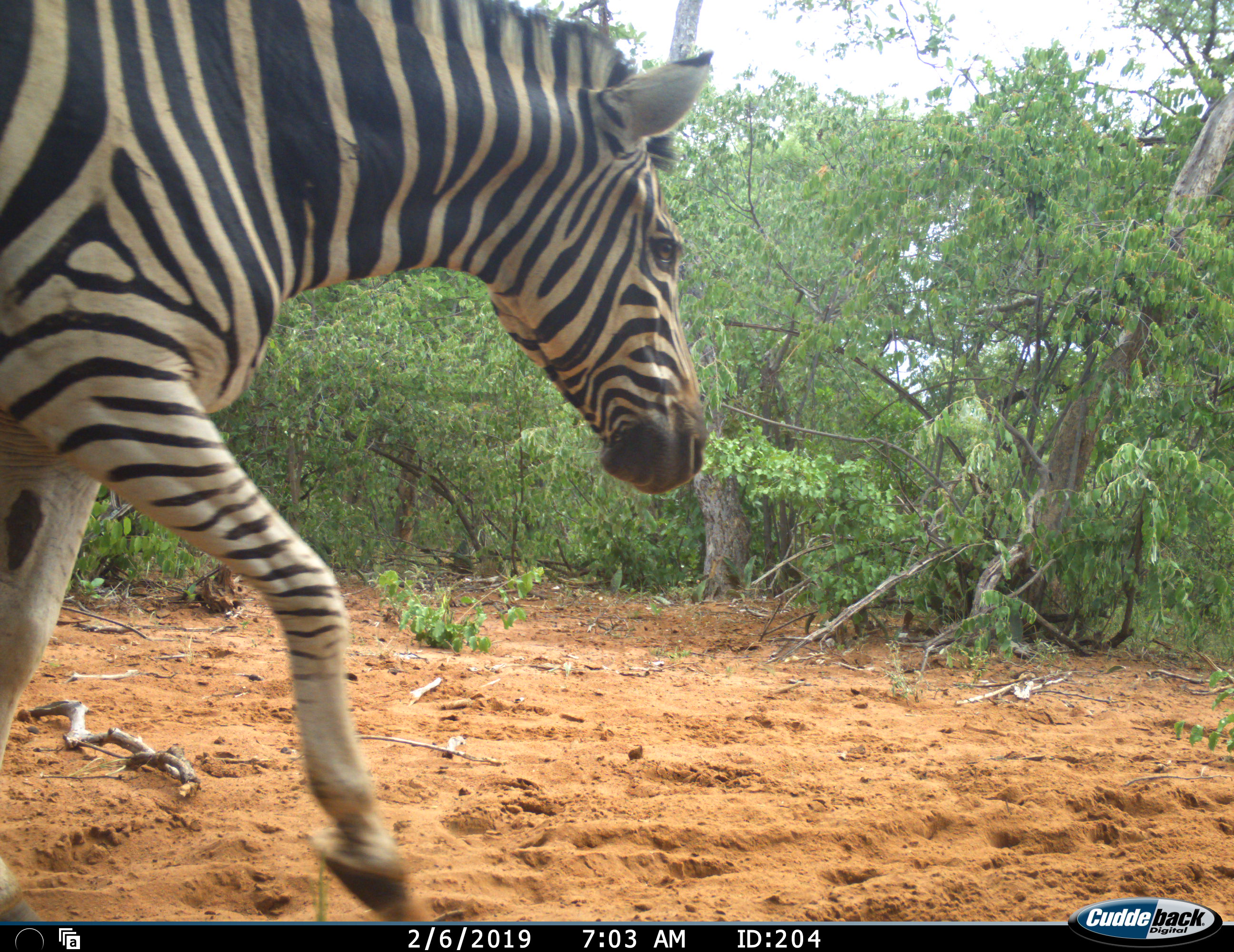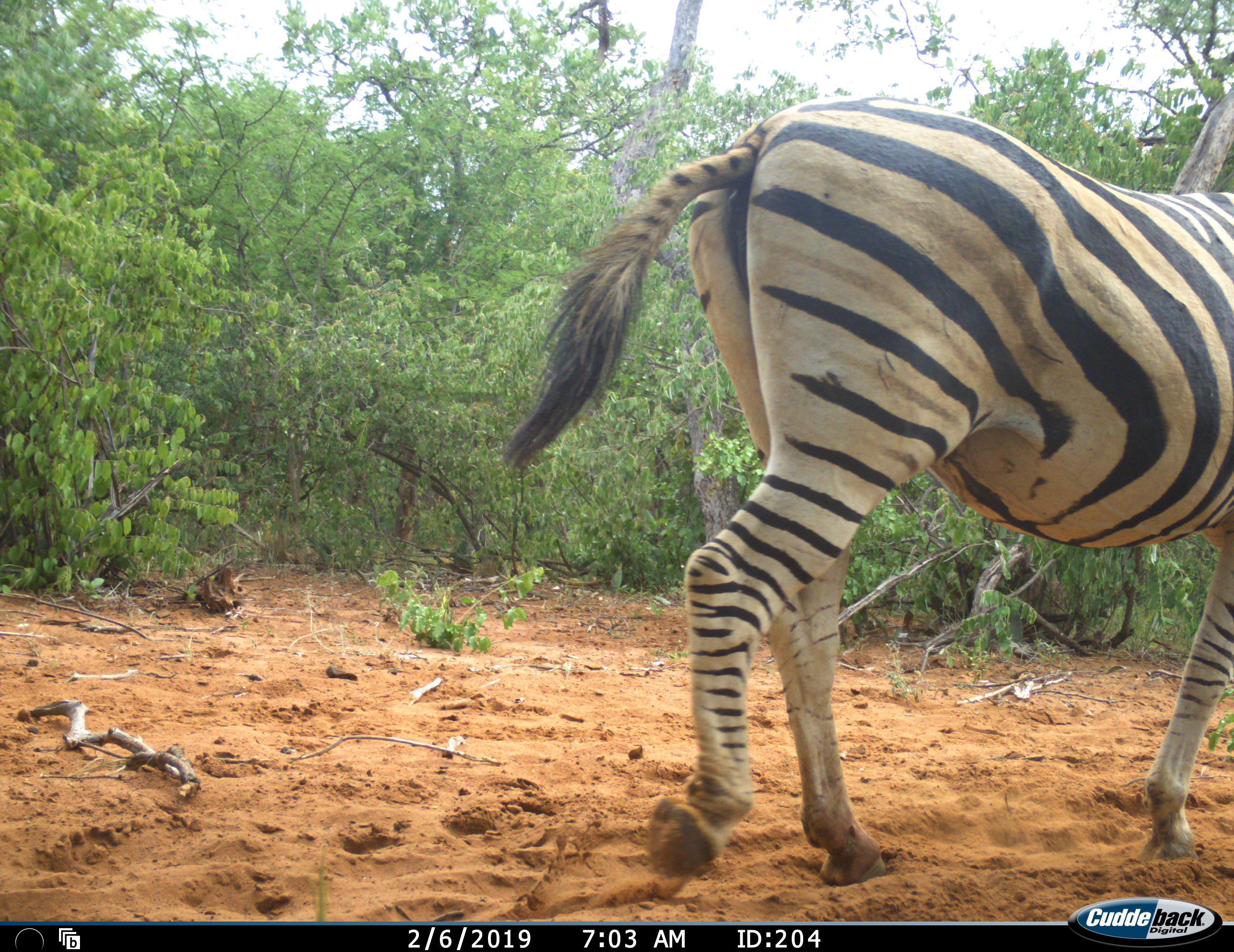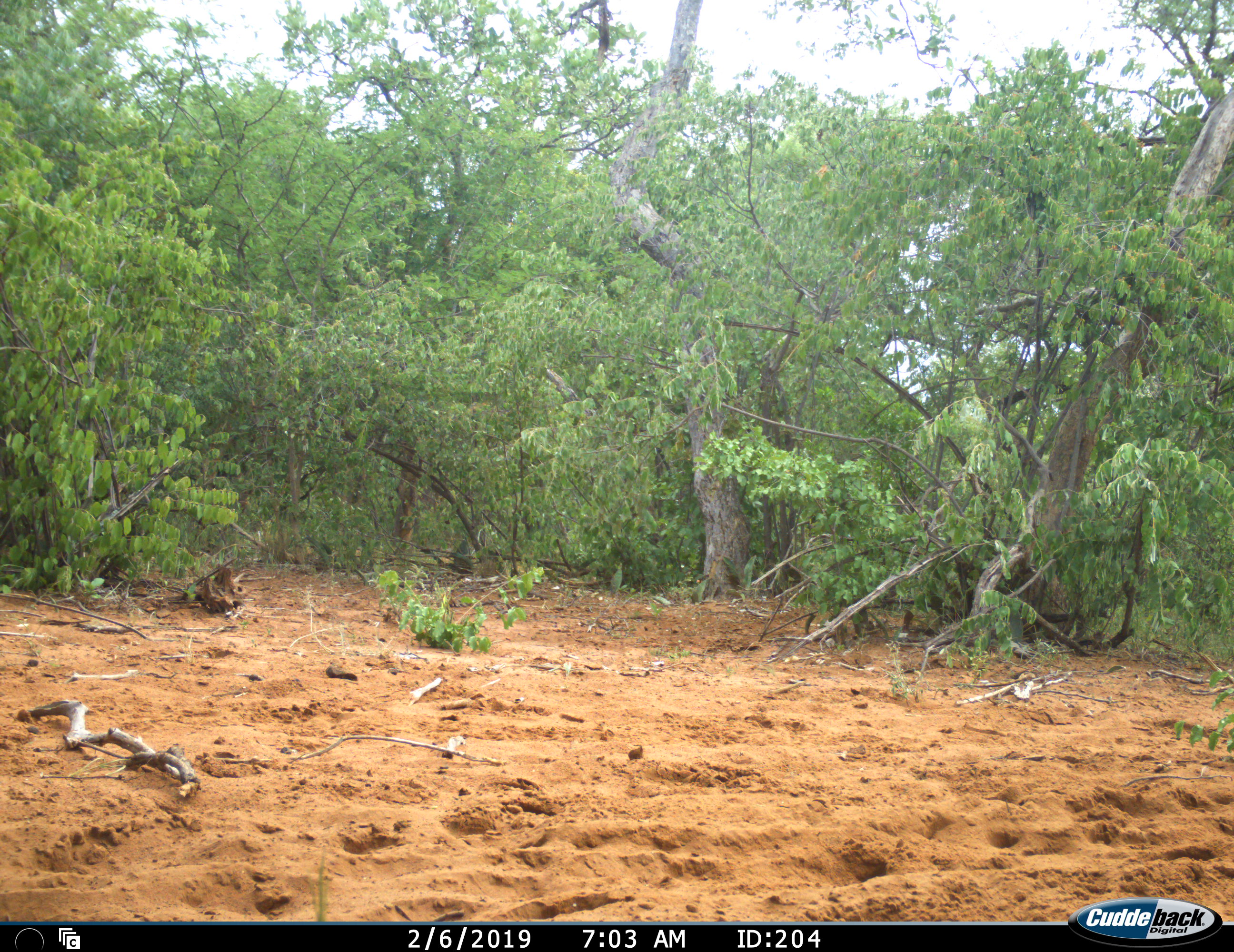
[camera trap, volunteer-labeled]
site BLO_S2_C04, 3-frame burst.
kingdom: Animalia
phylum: Chordata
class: Mammalia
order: Perissodactyla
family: Equidae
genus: Equus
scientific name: Equus quagga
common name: plains zebra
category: zebraplains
Zebraplains (plains zebra) (Equus quagga), count 1. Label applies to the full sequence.